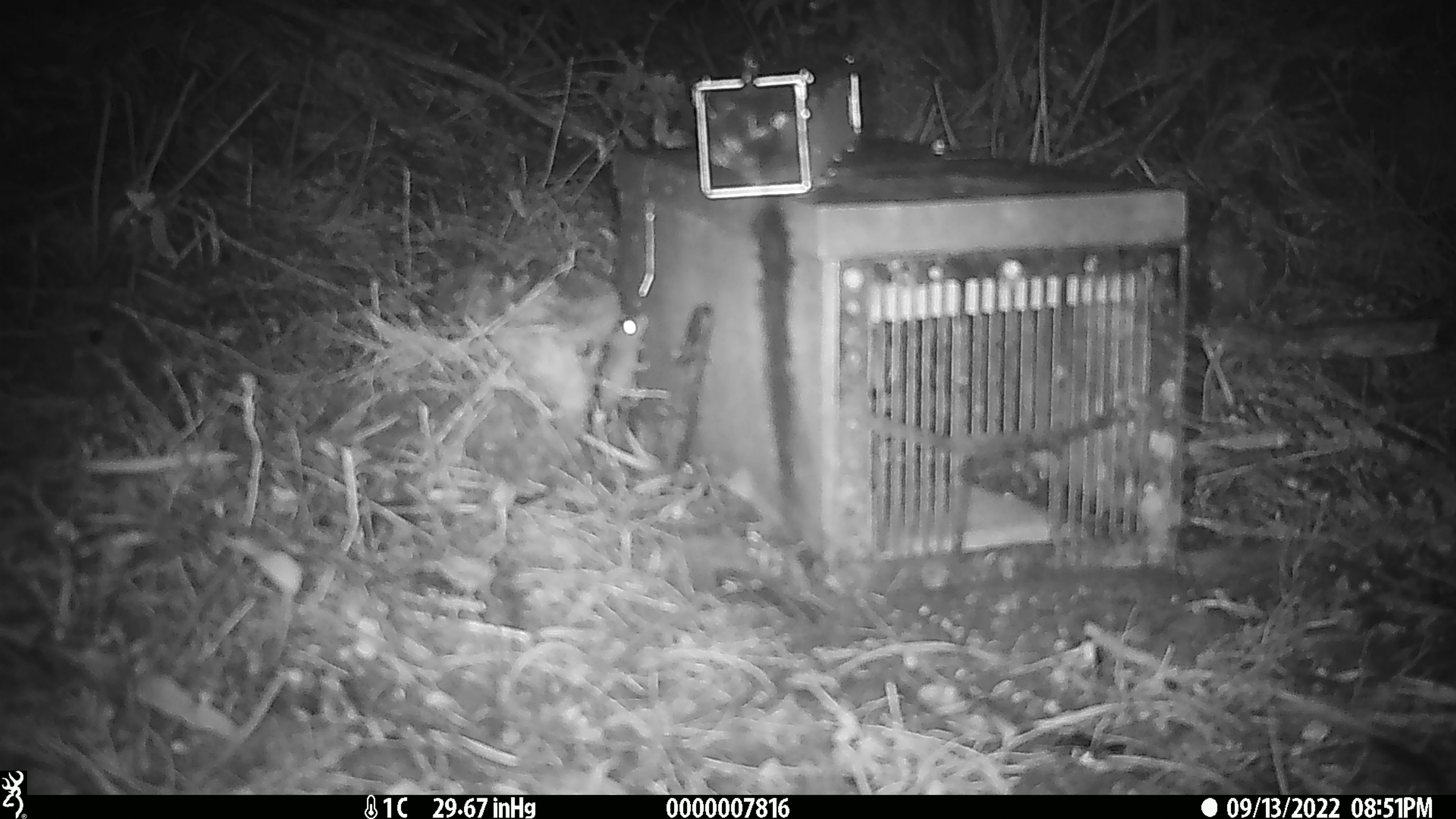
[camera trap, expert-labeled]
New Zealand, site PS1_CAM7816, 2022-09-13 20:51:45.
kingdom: Animalia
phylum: Chordata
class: Mammalia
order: Rodentia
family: Muridae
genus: Mus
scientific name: Mus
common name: mouse